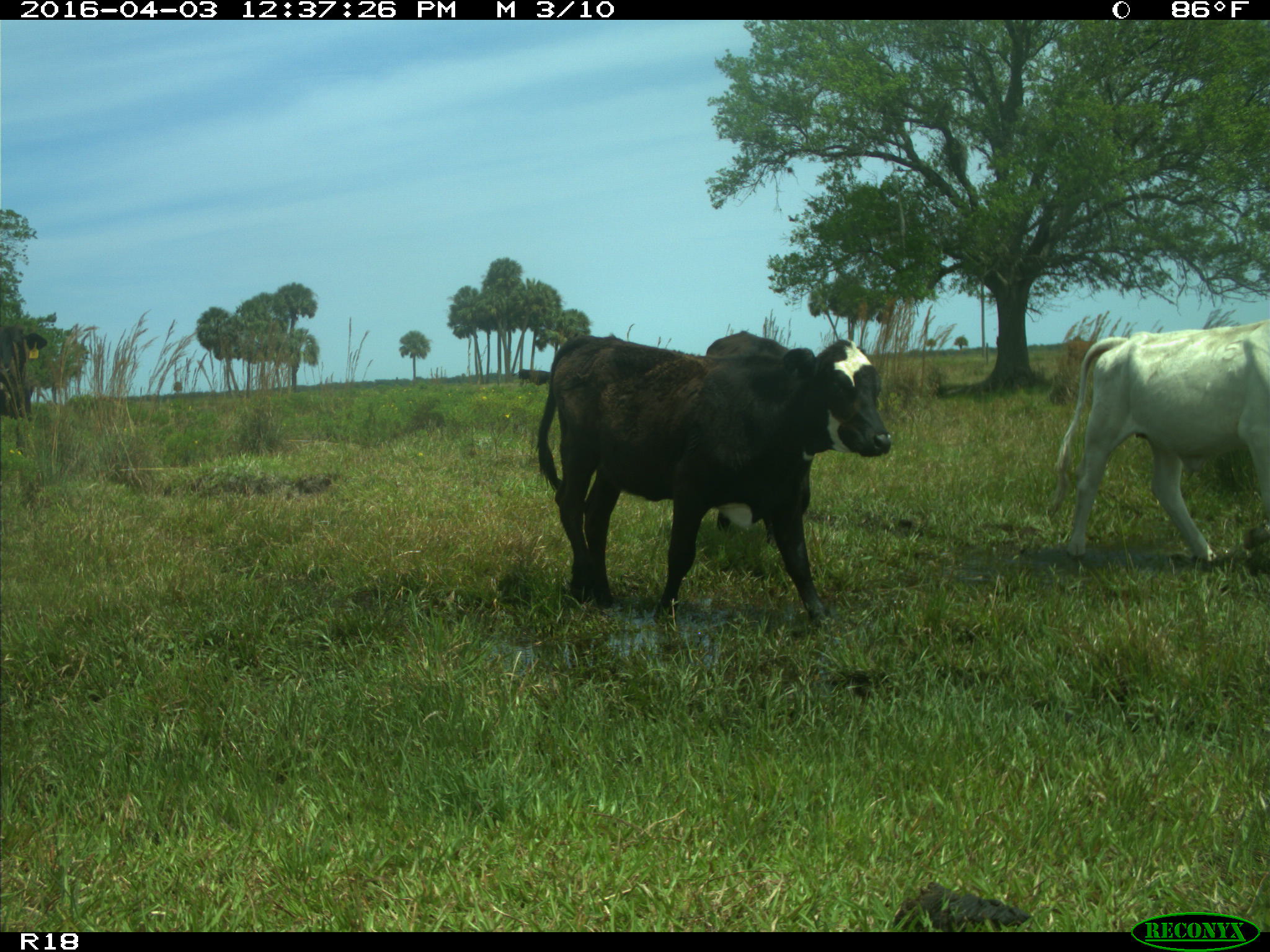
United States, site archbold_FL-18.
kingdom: Animalia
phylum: Chordata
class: Mammalia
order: Artiodactyla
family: Bovidae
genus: Bos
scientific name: Bos taurus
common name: domestic cow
Bos taurus (domestic cow).